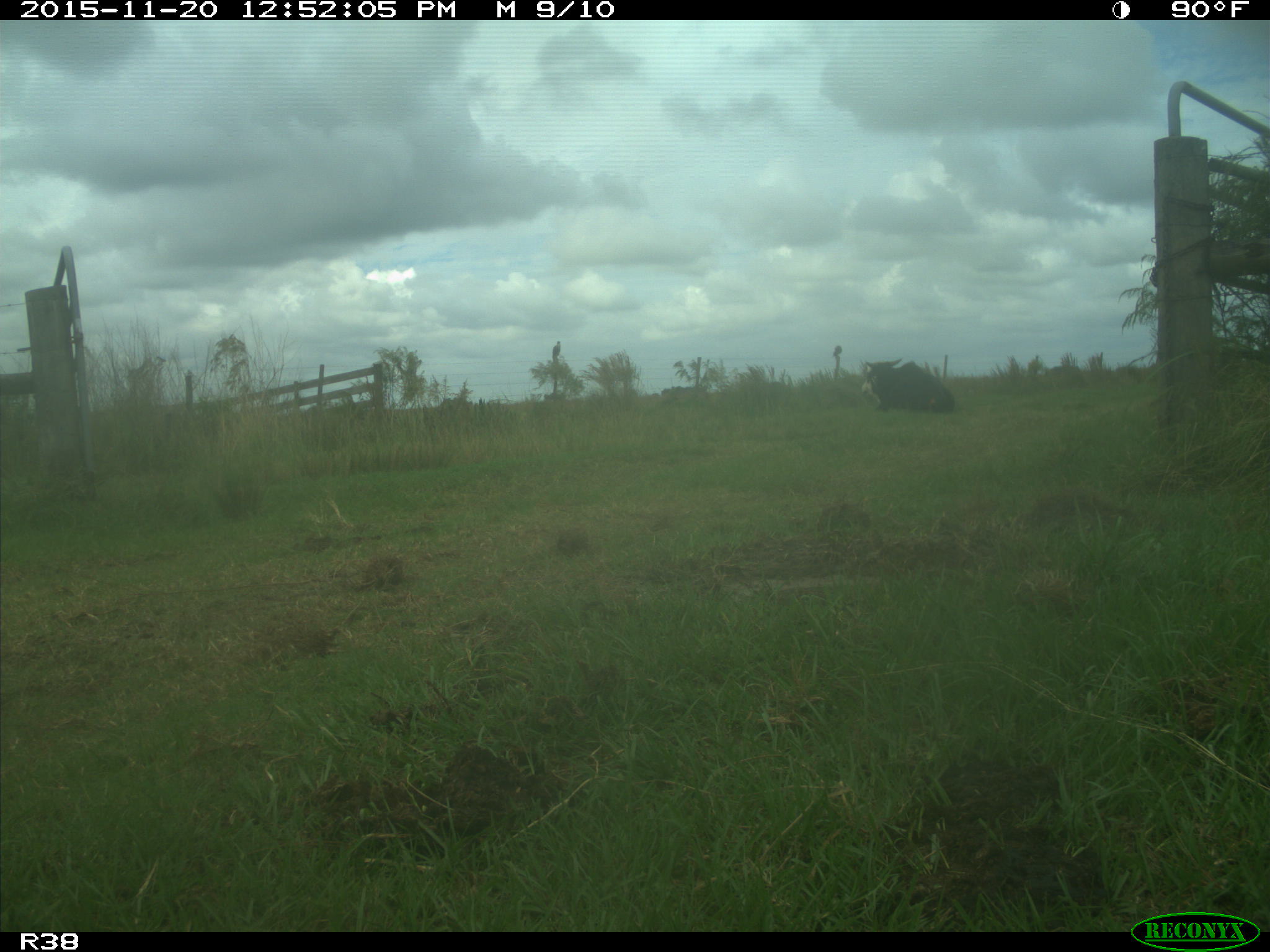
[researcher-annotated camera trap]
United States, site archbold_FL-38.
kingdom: Animalia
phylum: Chordata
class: Mammalia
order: Artiodactyla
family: Bovidae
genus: Bos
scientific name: Bos taurus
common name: domestic cow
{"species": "Bos taurus (domestic cow)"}